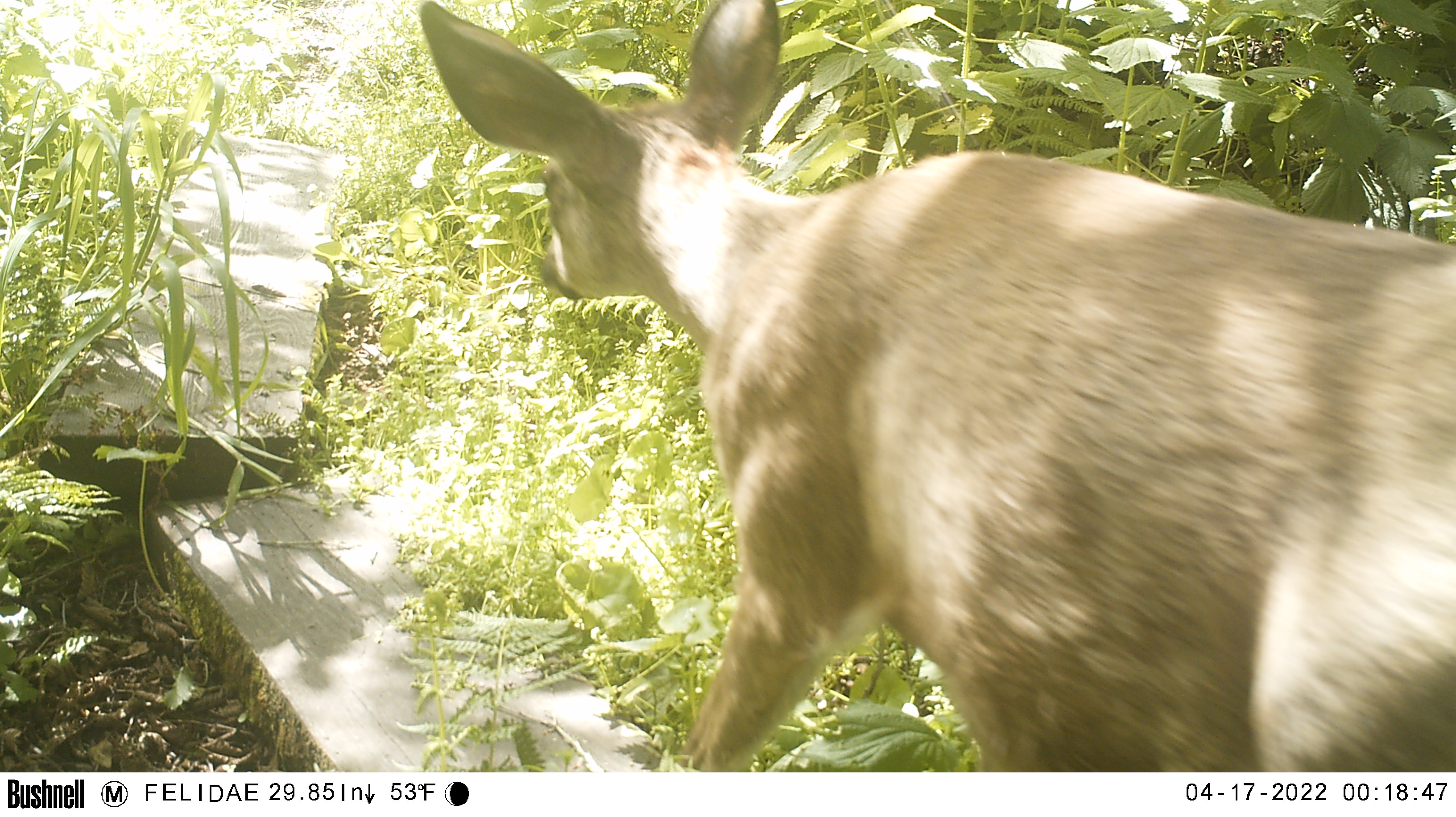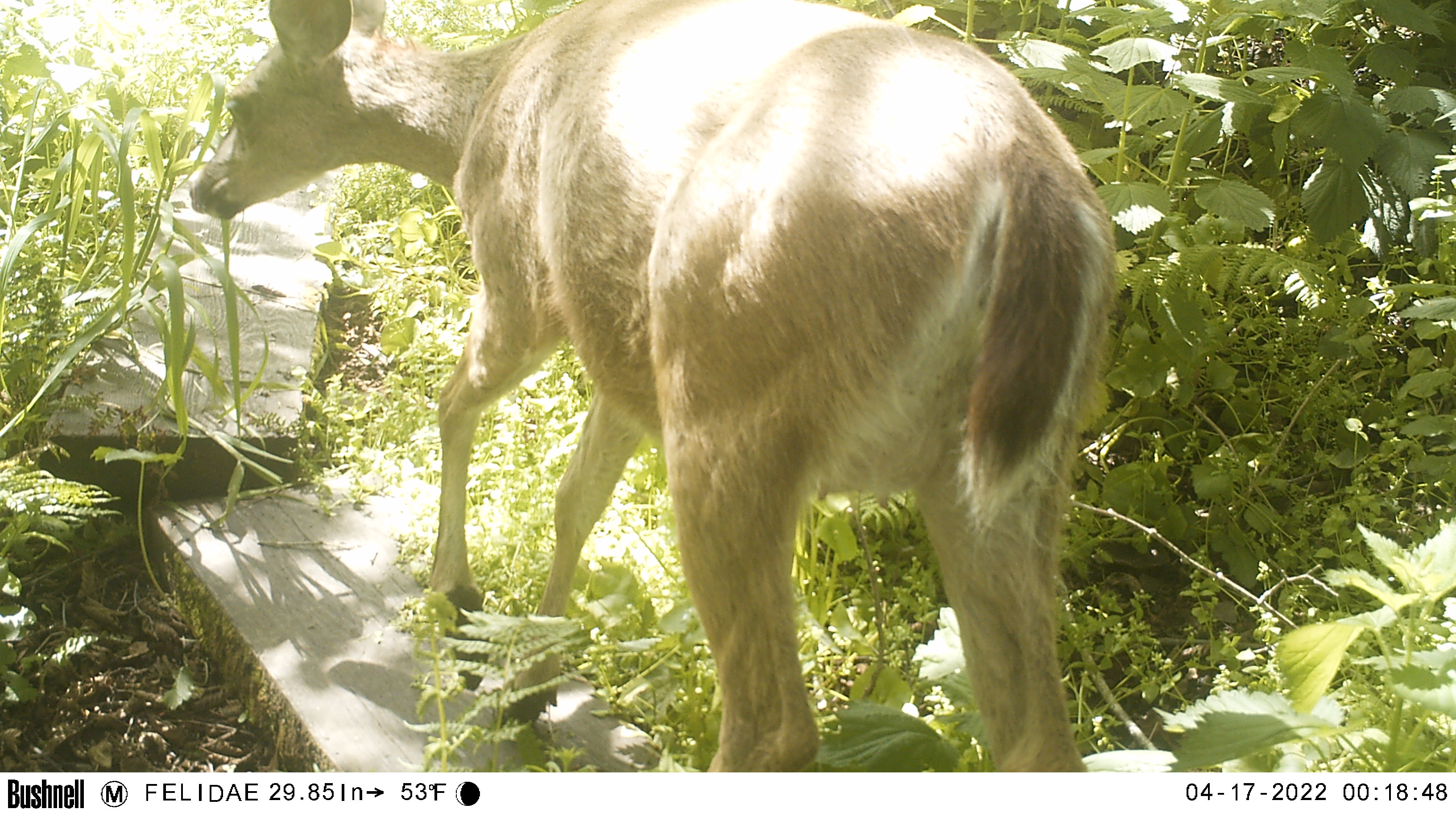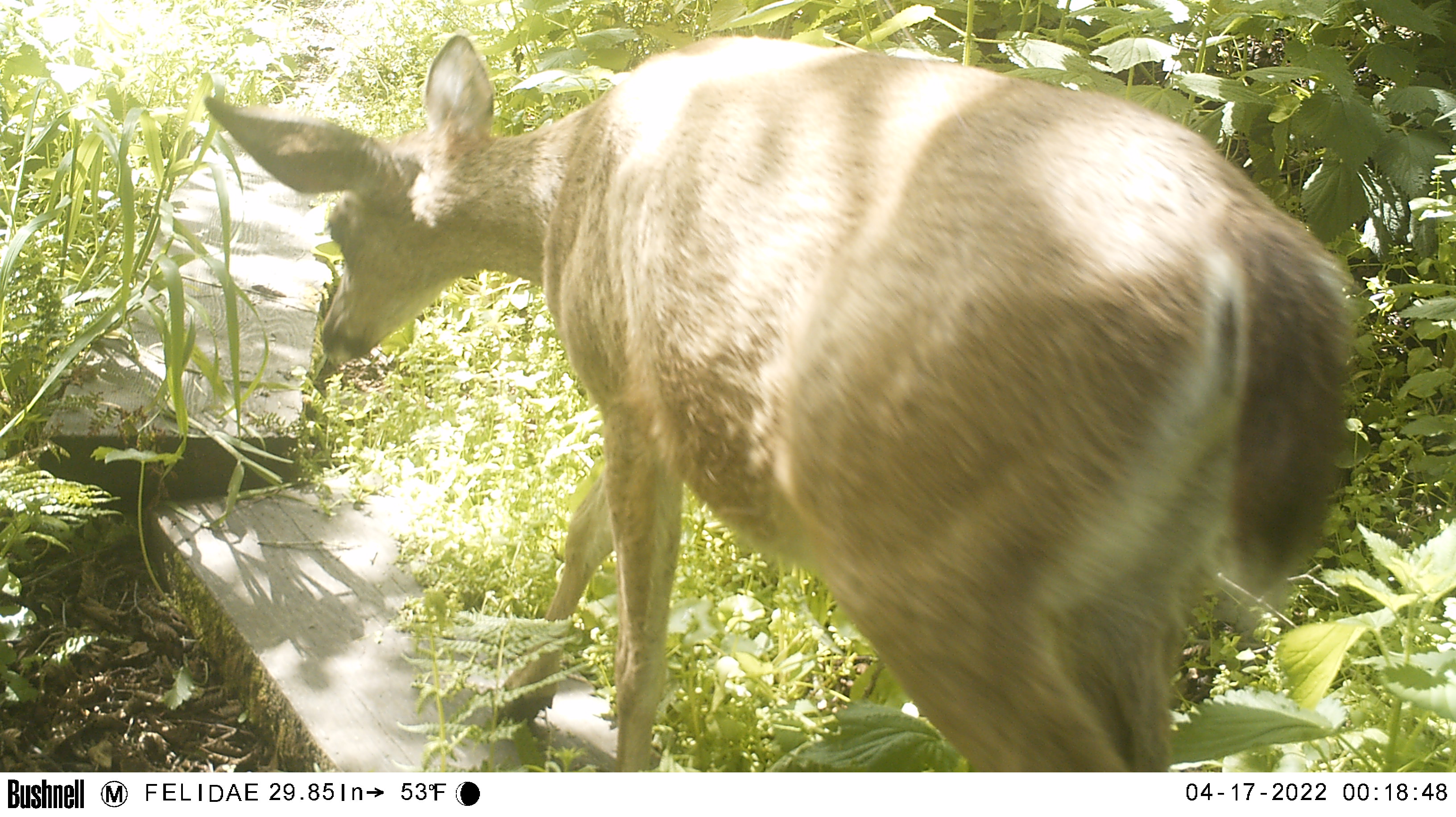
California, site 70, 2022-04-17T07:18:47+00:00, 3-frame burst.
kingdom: Animalia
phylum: Chordata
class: Mammalia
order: Artiodactyla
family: Cervidae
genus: Odocoileus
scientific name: Odocoileus hemionus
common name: mule deer